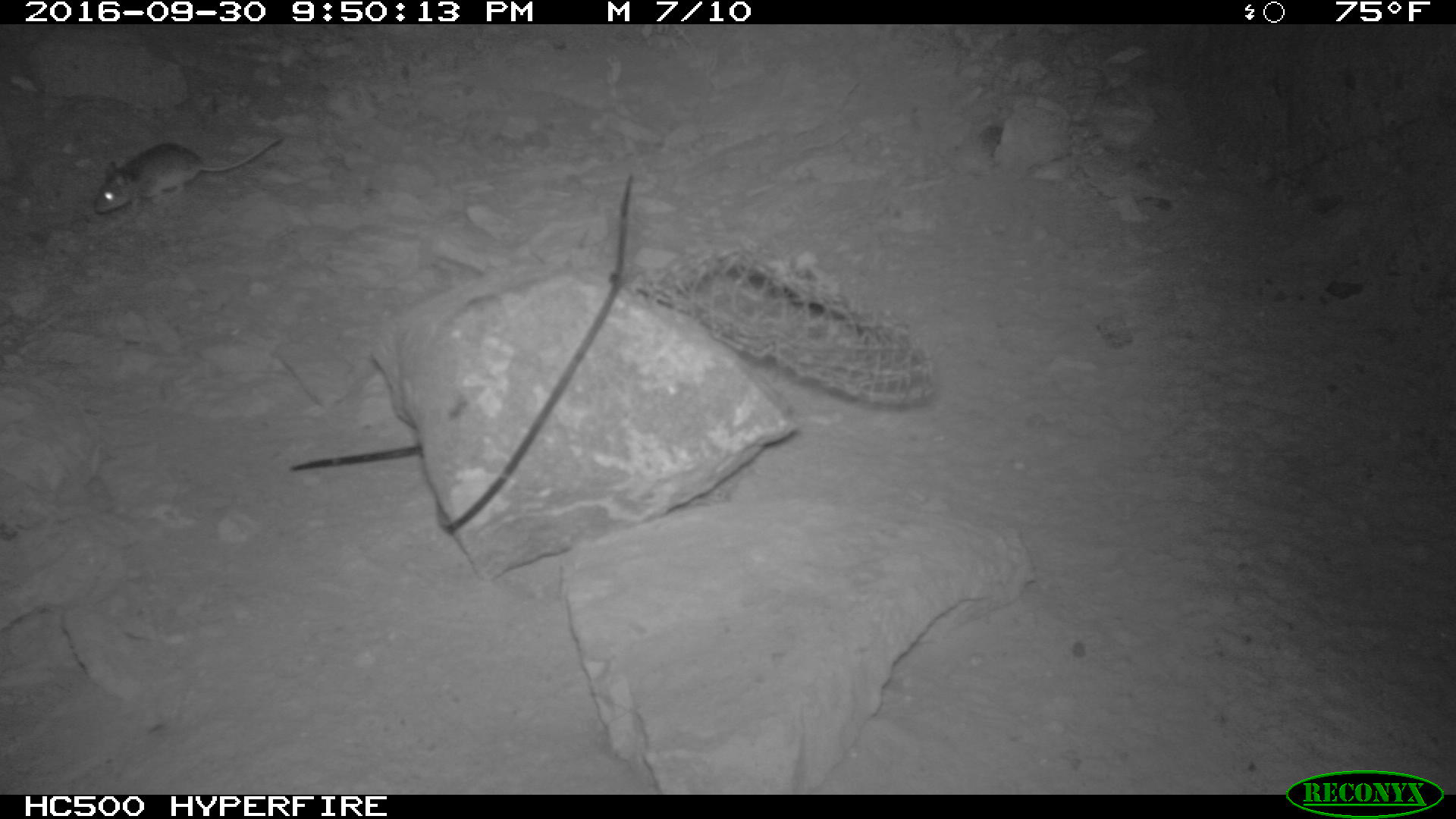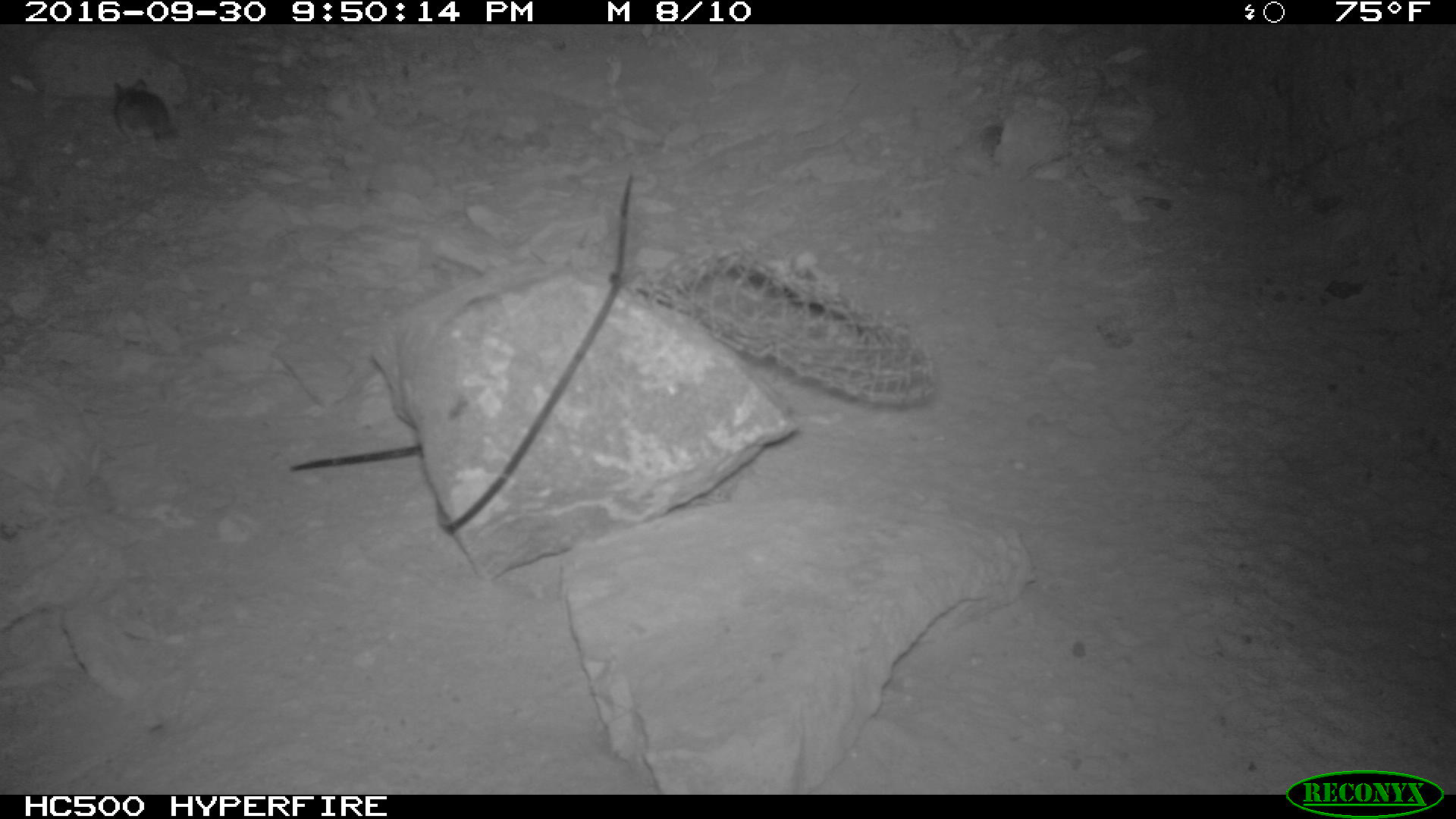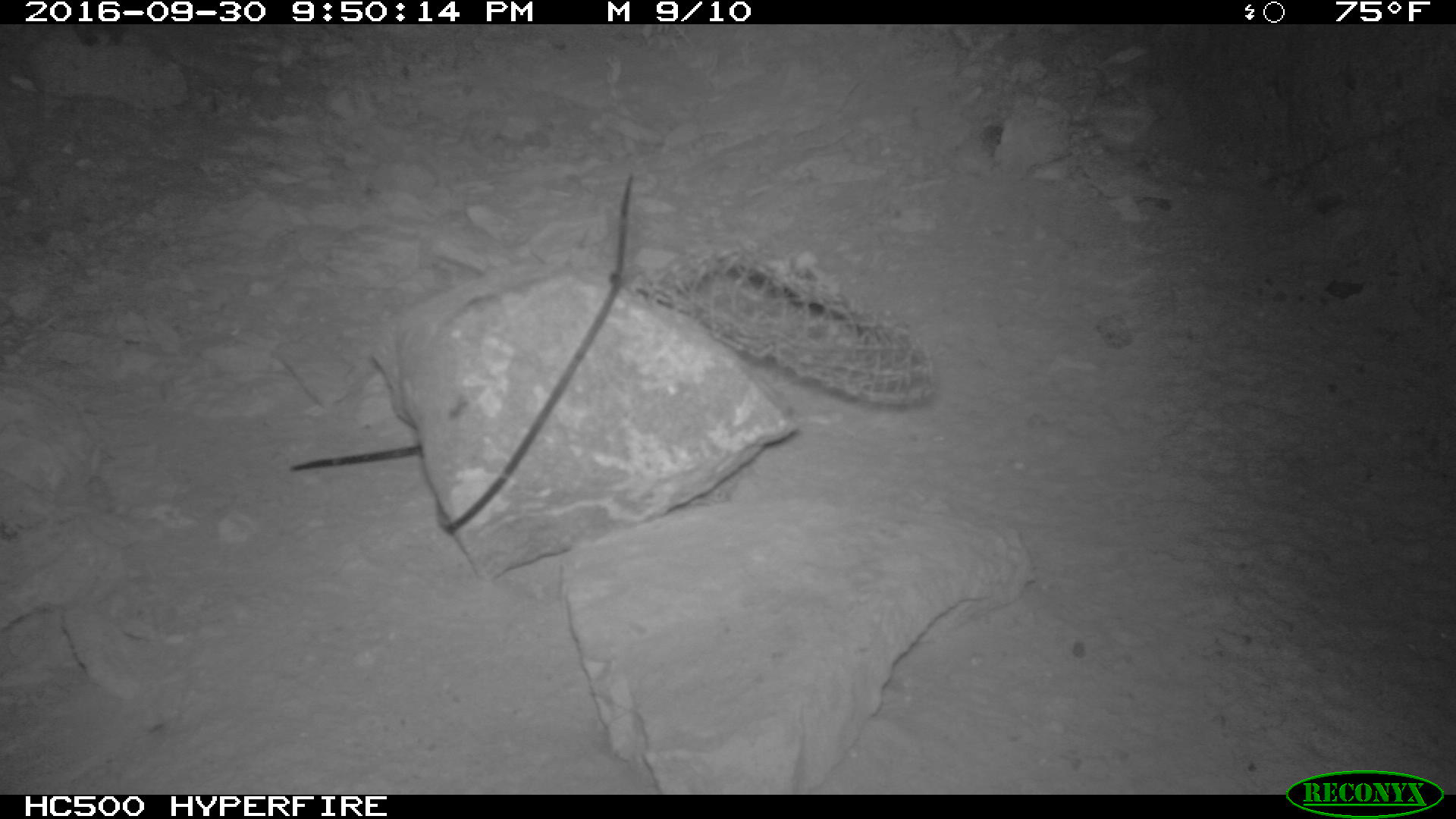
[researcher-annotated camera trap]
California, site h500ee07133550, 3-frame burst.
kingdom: Animalia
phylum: Chordata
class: Mammalia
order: Rodentia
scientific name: Rodentia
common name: rodent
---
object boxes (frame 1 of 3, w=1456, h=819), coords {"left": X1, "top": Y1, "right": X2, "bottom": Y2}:
rodent: {"left": 93, "top": 132, "right": 284, "bottom": 215}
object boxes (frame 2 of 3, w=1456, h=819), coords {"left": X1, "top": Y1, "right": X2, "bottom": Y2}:
rodent: {"left": 114, "top": 77, "right": 179, "bottom": 143}